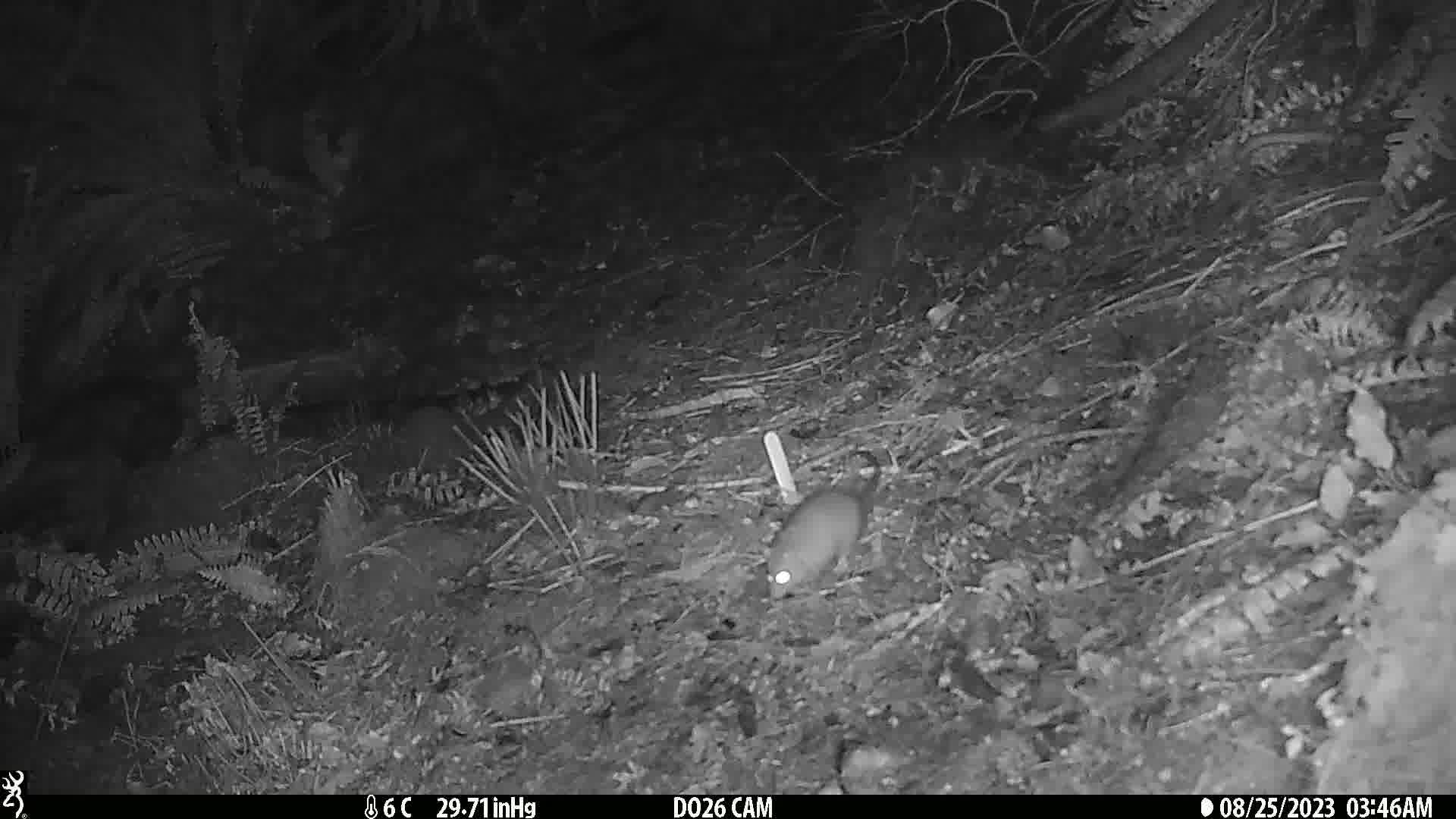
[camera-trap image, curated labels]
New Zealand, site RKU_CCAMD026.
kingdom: Animalia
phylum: Chordata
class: Mammalia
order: Rodentia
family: Muridae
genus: Rattus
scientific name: Rattus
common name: rat